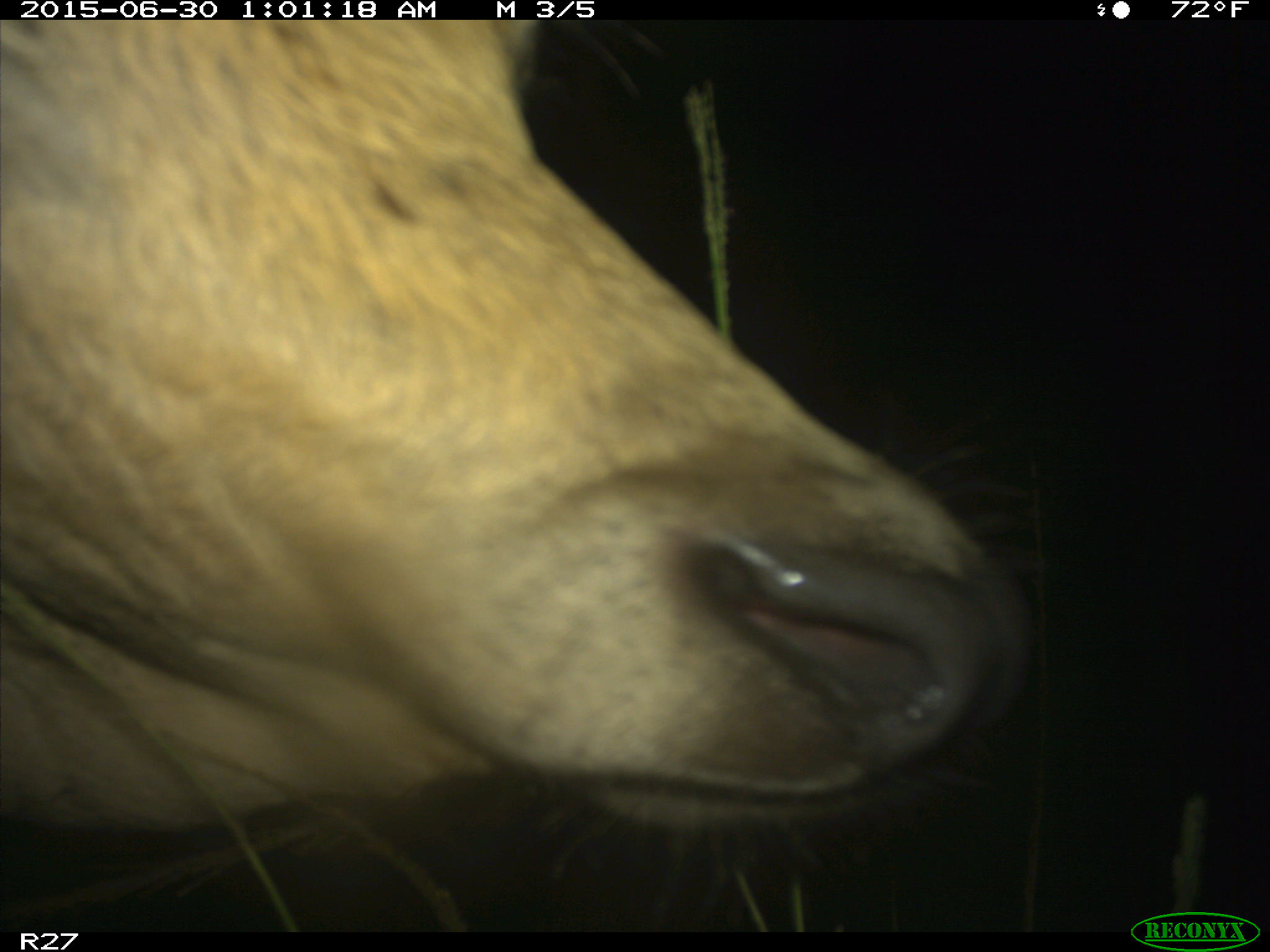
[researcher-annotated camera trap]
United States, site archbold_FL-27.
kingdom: Animalia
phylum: Chordata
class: Mammalia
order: Artiodactyla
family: Bovidae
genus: Bos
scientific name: Bos taurus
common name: domestic cow